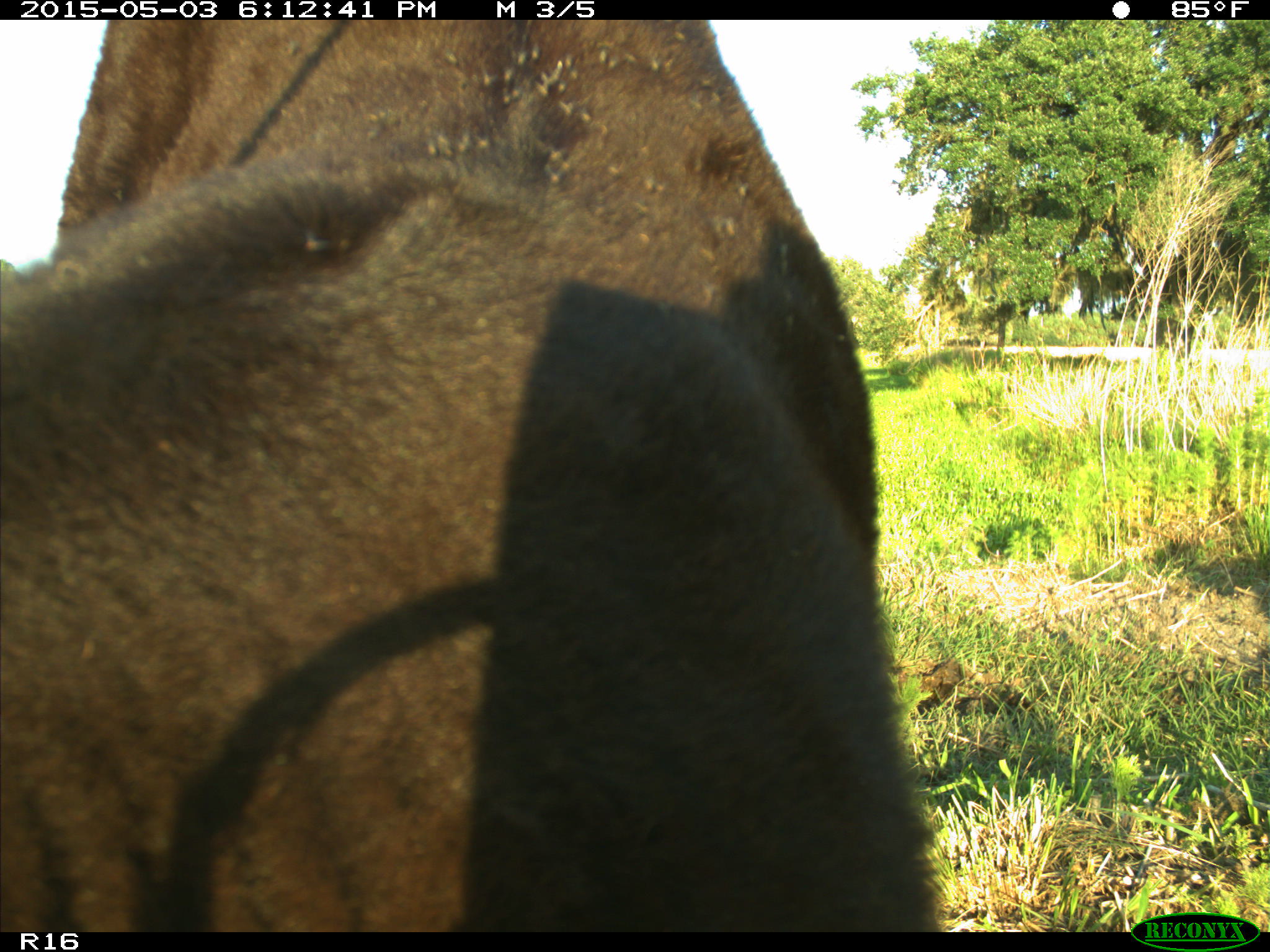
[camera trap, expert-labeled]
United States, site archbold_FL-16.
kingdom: Animalia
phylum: Chordata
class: Mammalia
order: Artiodactyla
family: Bovidae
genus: Bos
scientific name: Bos taurus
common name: domestic cow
Bos taurus (domestic cow).